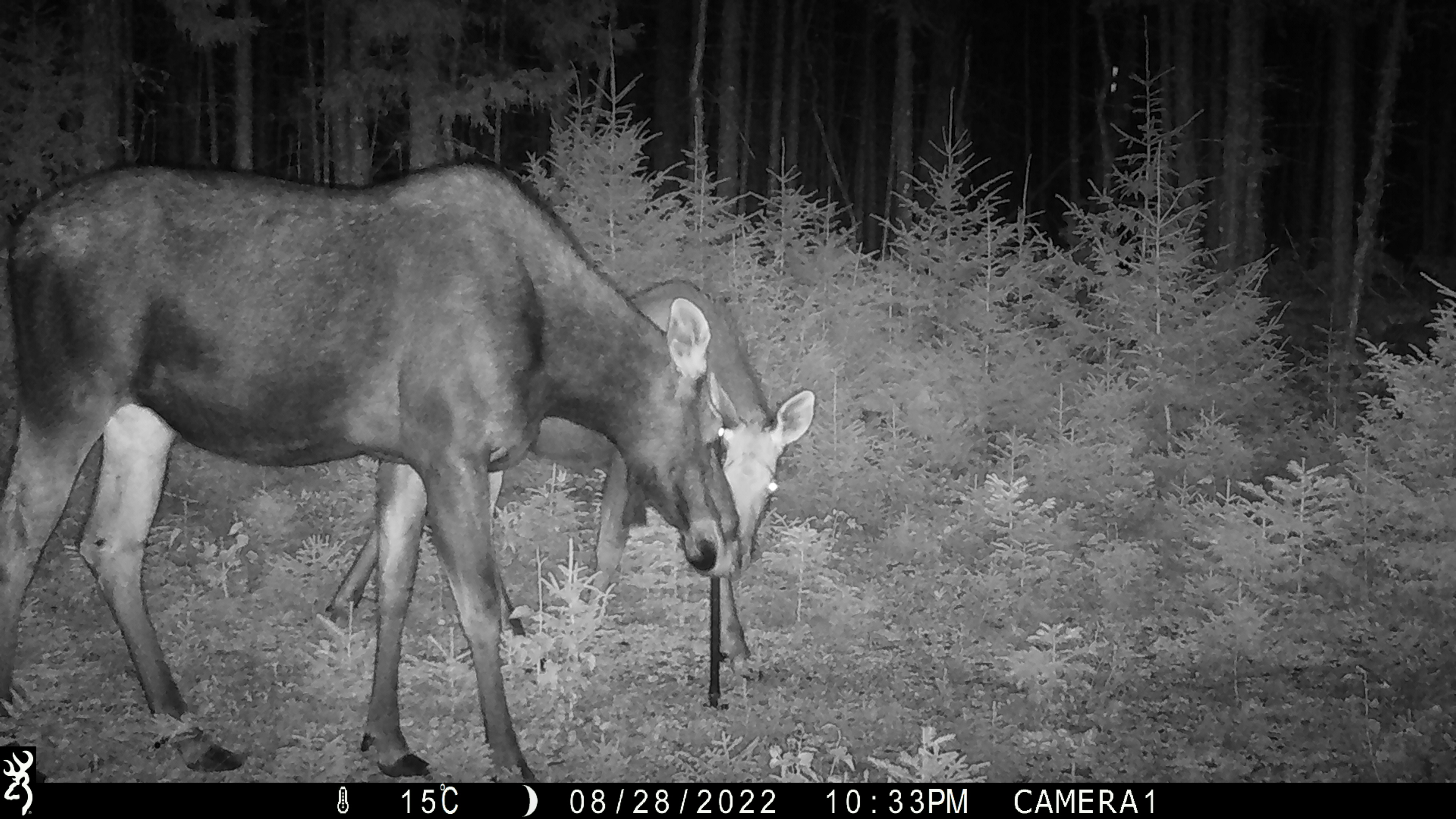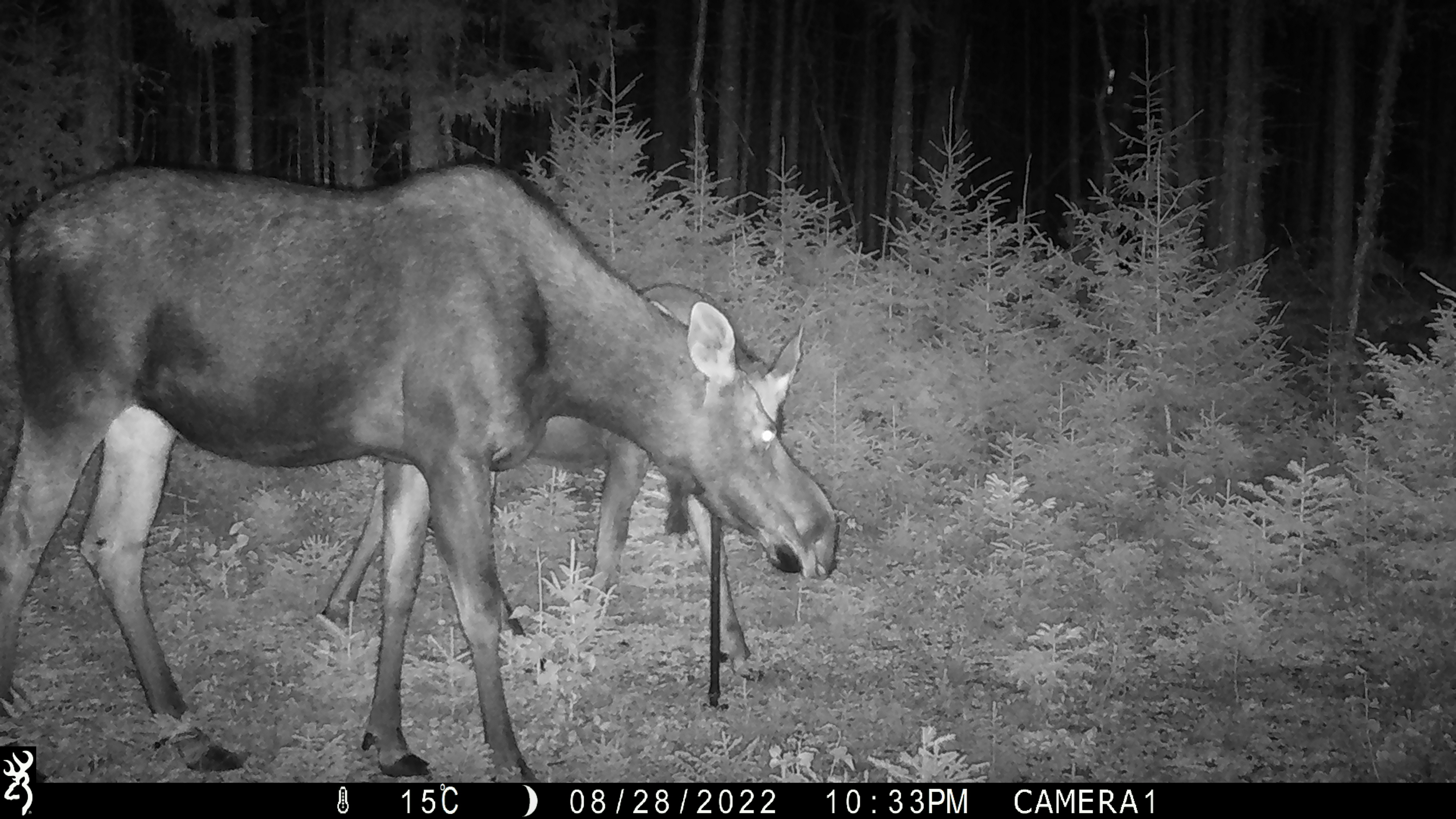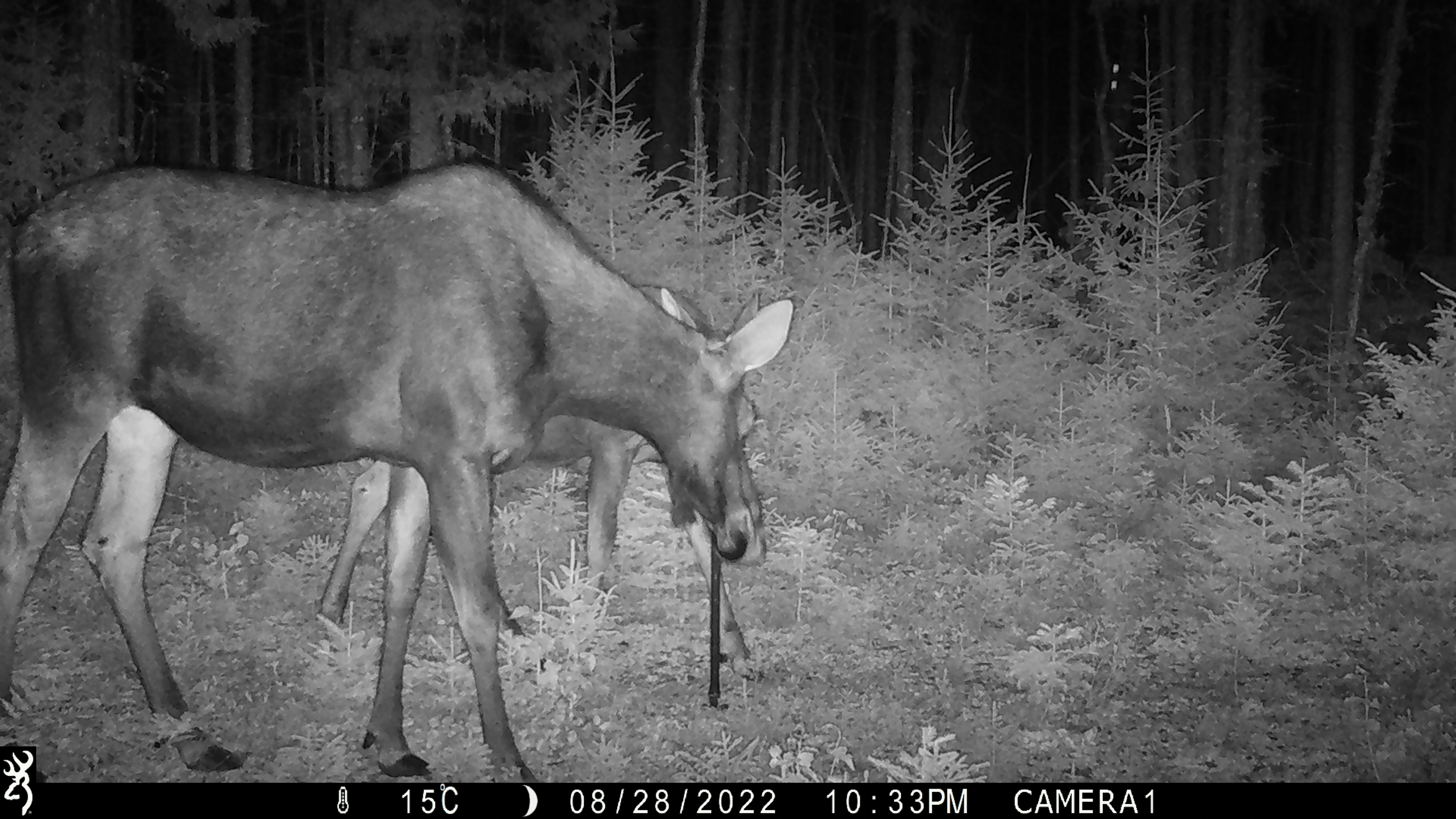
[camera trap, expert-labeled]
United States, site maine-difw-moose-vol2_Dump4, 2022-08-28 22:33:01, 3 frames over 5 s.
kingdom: Animalia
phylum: Chordata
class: Mammalia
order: Artiodactyla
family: Cervidae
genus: Alces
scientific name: Alces alces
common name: moose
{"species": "moose (Alces alces)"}